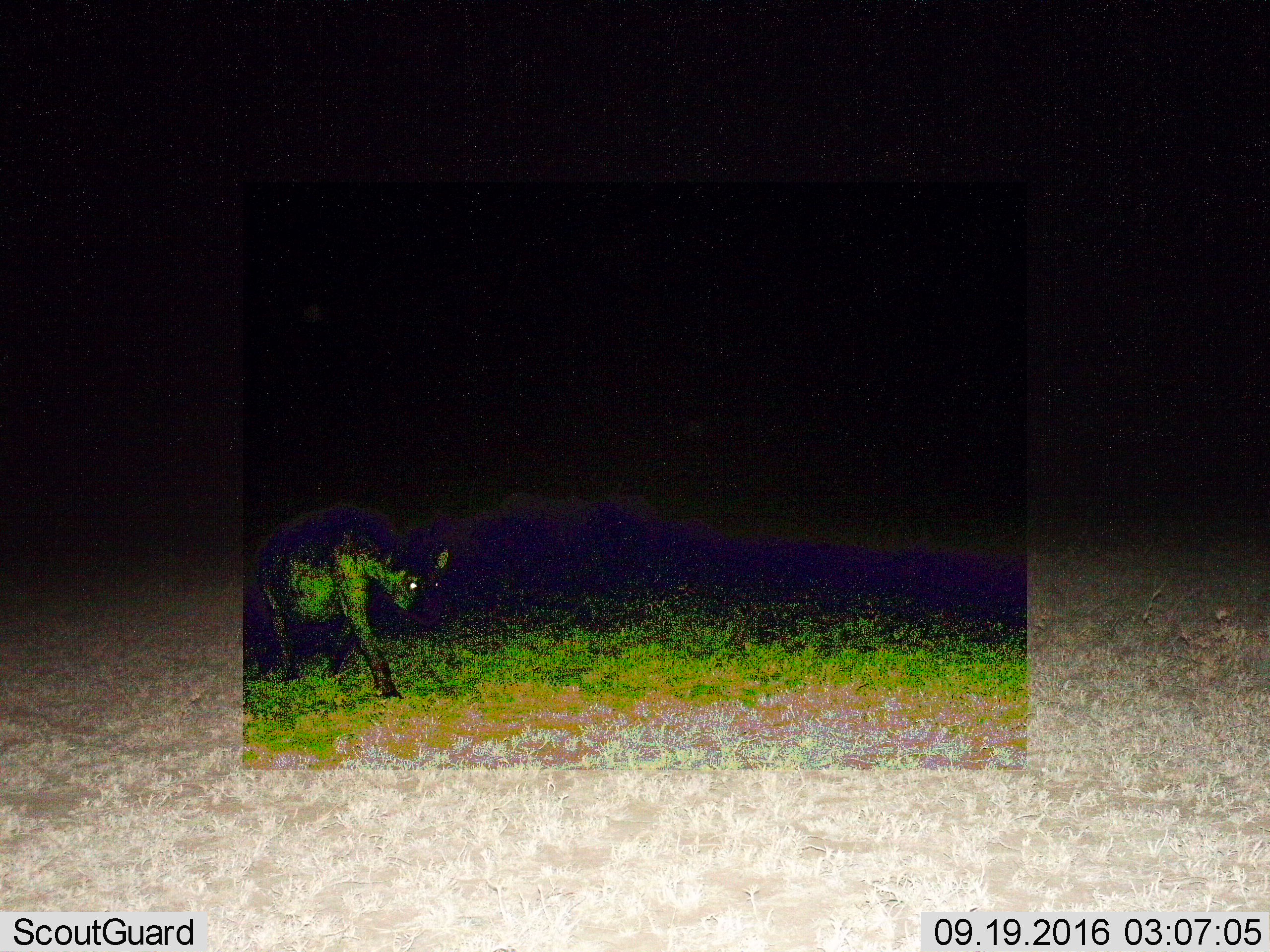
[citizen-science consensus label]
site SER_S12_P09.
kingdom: Animalia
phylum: Chordata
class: Mammalia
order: Carnivora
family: Hyaenidae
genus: Crocuta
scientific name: Crocuta crocuta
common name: spotted hyena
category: hyenaspotted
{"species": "hyenaspotted (spotted hyena) (Crocuta crocuta)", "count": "1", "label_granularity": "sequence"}